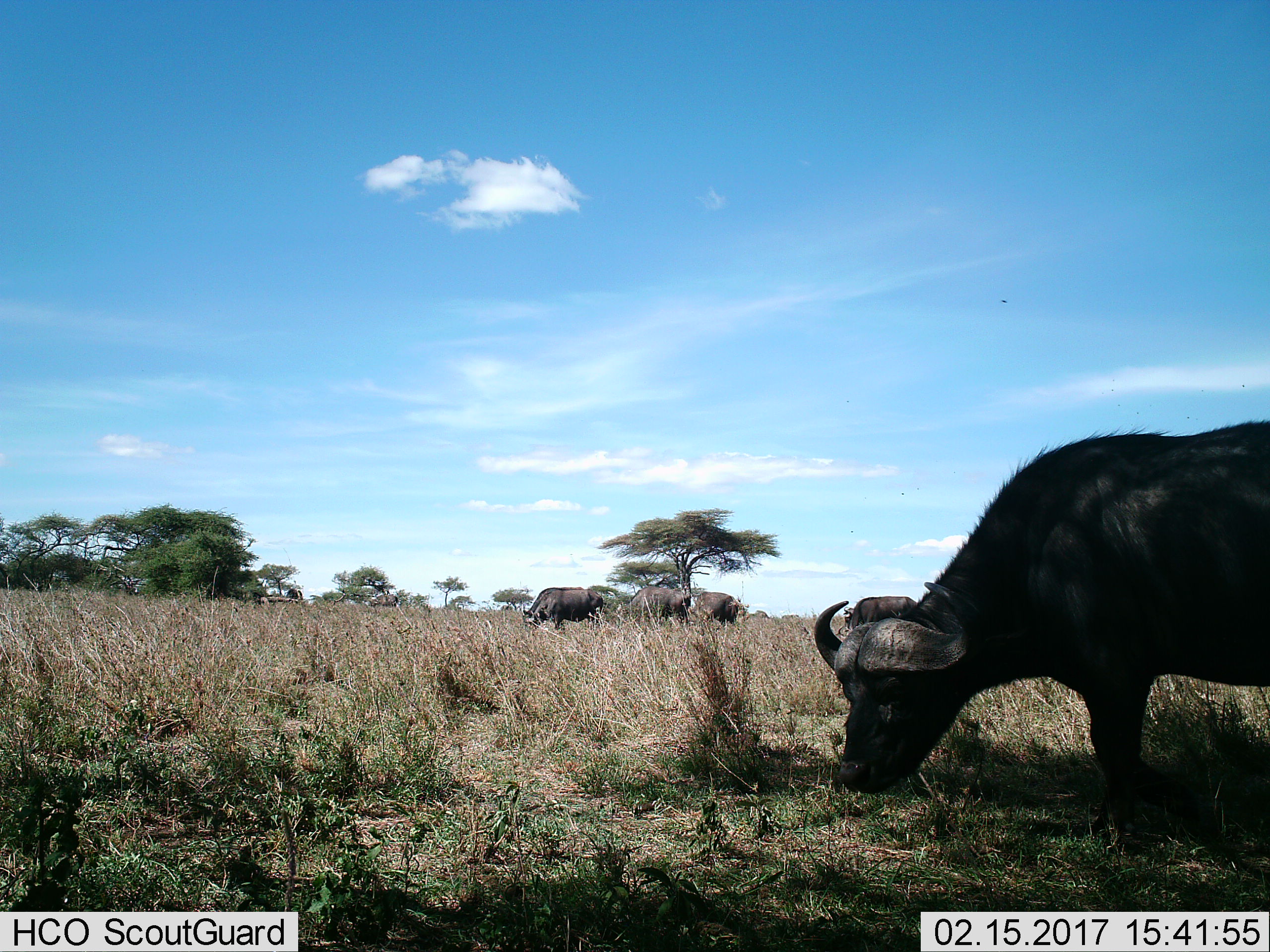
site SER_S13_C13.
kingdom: Animalia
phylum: Chordata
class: Mammalia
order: Artiodactyla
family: Bovidae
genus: Syncerus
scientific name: Syncerus caffer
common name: african buffalo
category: buffalo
Buffalo (african buffalo) (Syncerus caffer), count 5. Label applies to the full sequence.